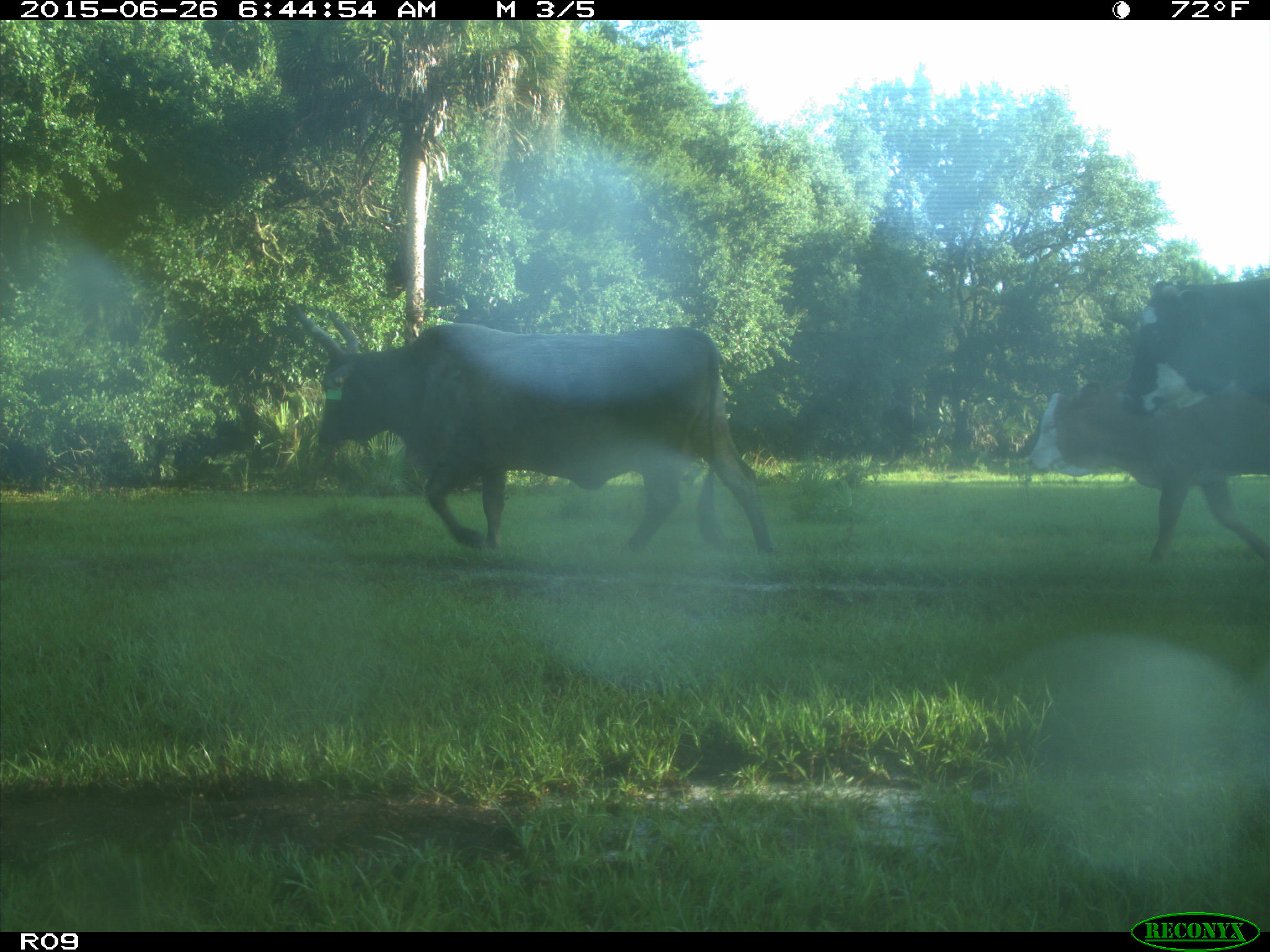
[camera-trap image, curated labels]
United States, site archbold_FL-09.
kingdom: Animalia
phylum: Chordata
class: Mammalia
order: Artiodactyla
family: Bovidae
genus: Bos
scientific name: Bos taurus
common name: domestic cow